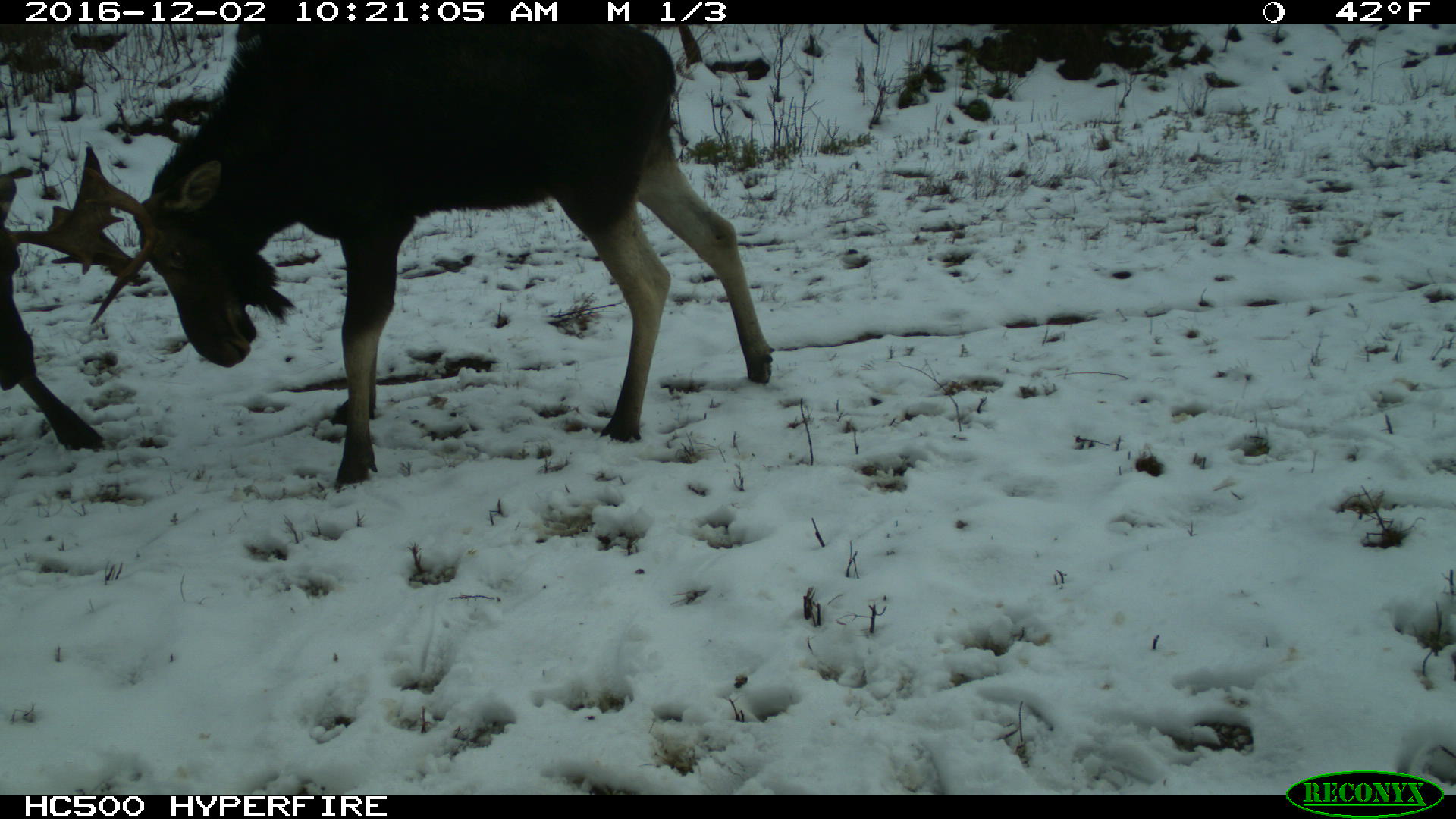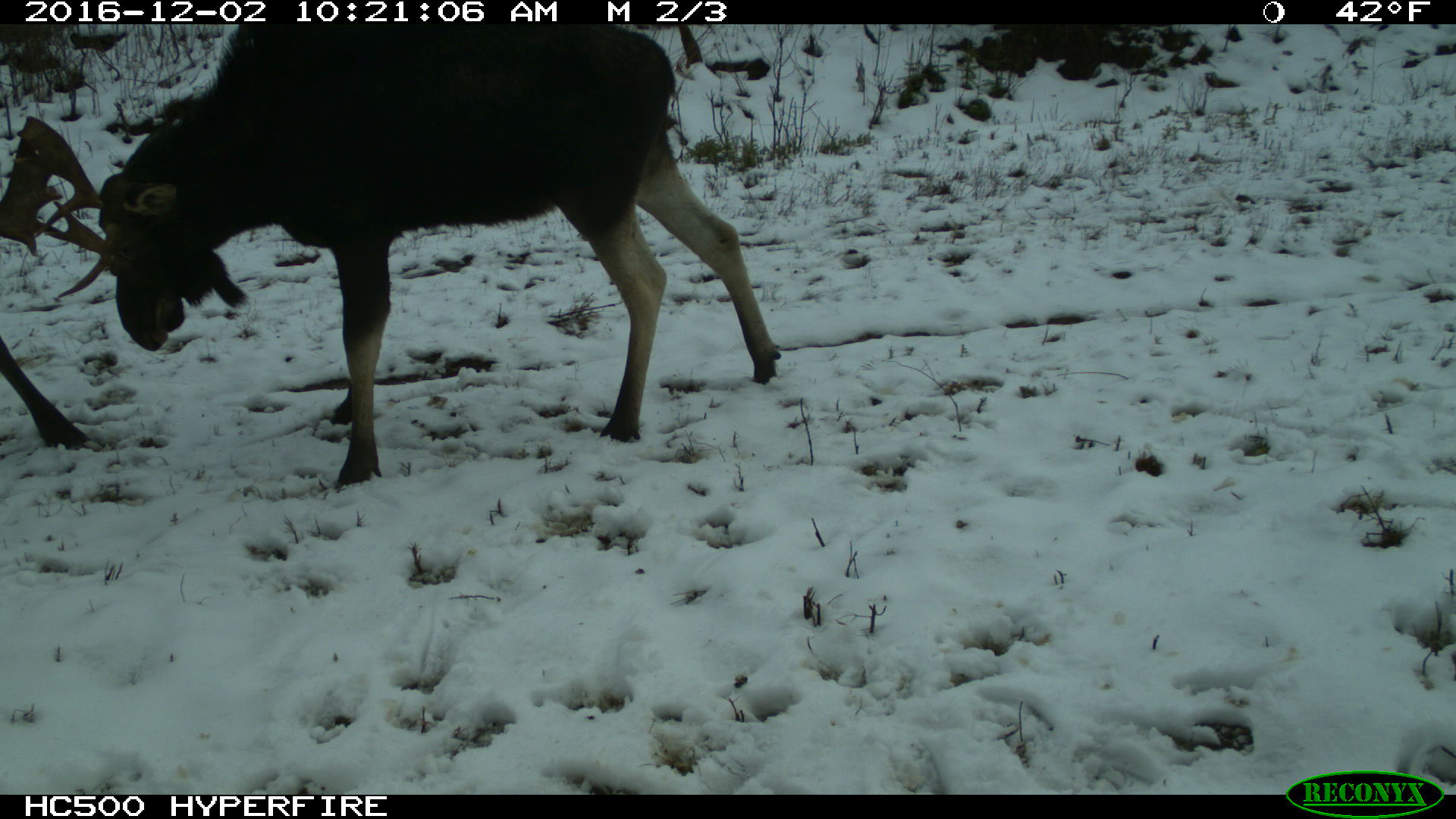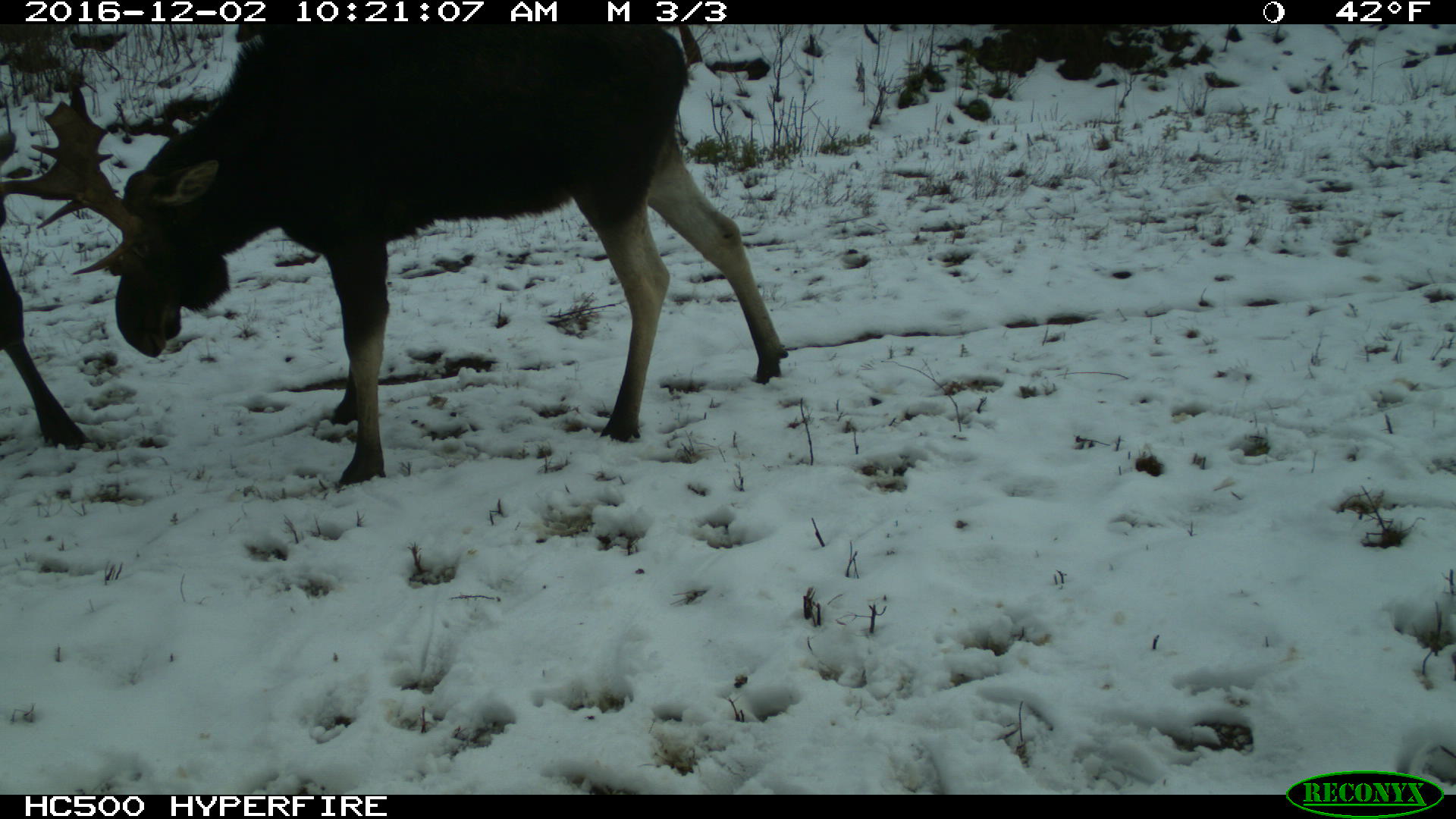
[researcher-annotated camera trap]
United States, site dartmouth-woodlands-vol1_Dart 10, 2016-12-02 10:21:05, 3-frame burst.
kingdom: Animalia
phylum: Chordata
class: Mammalia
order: Artiodactyla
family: Cervidae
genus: Alces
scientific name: Alces alces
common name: moose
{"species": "moose (Alces alces)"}